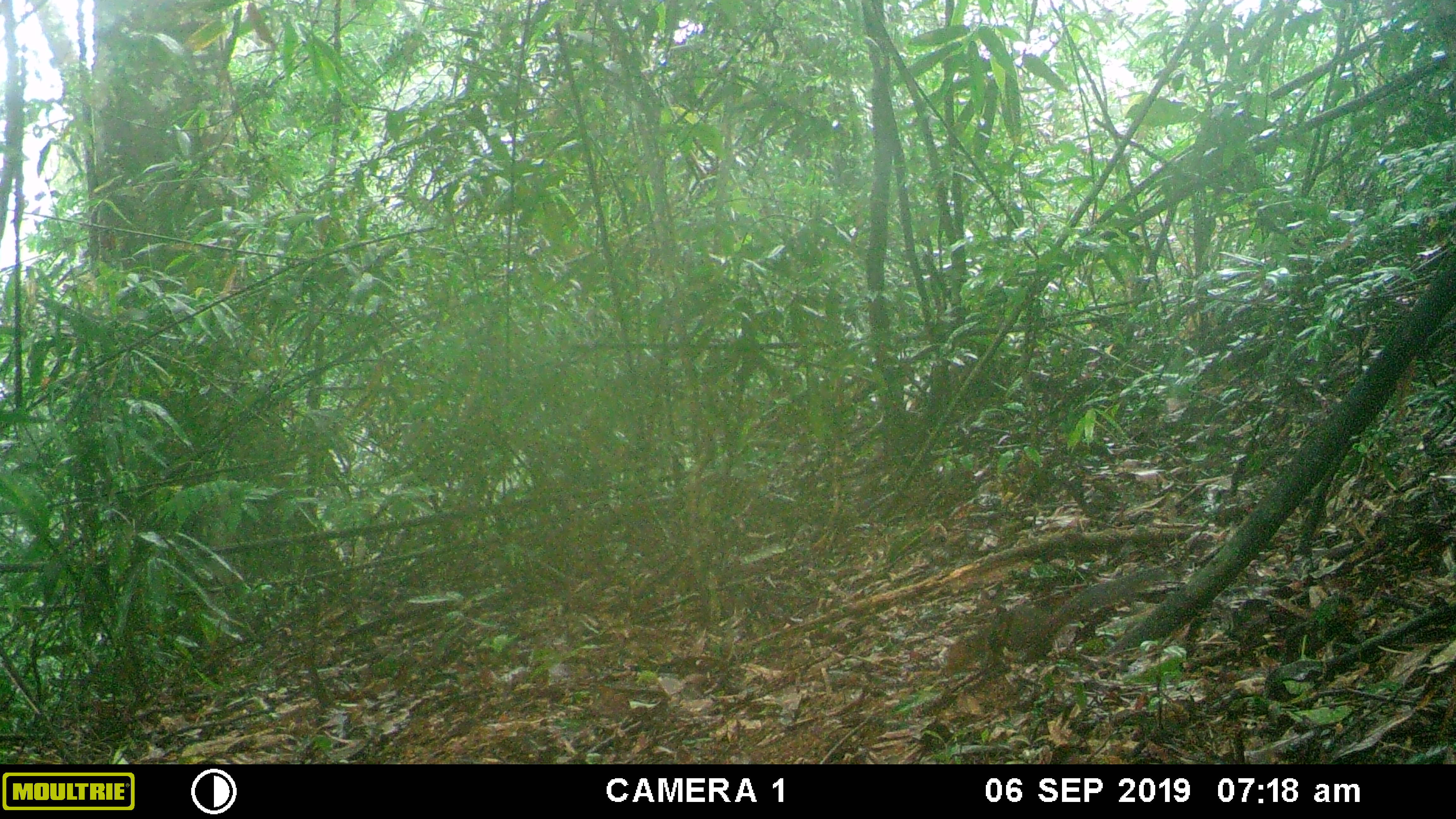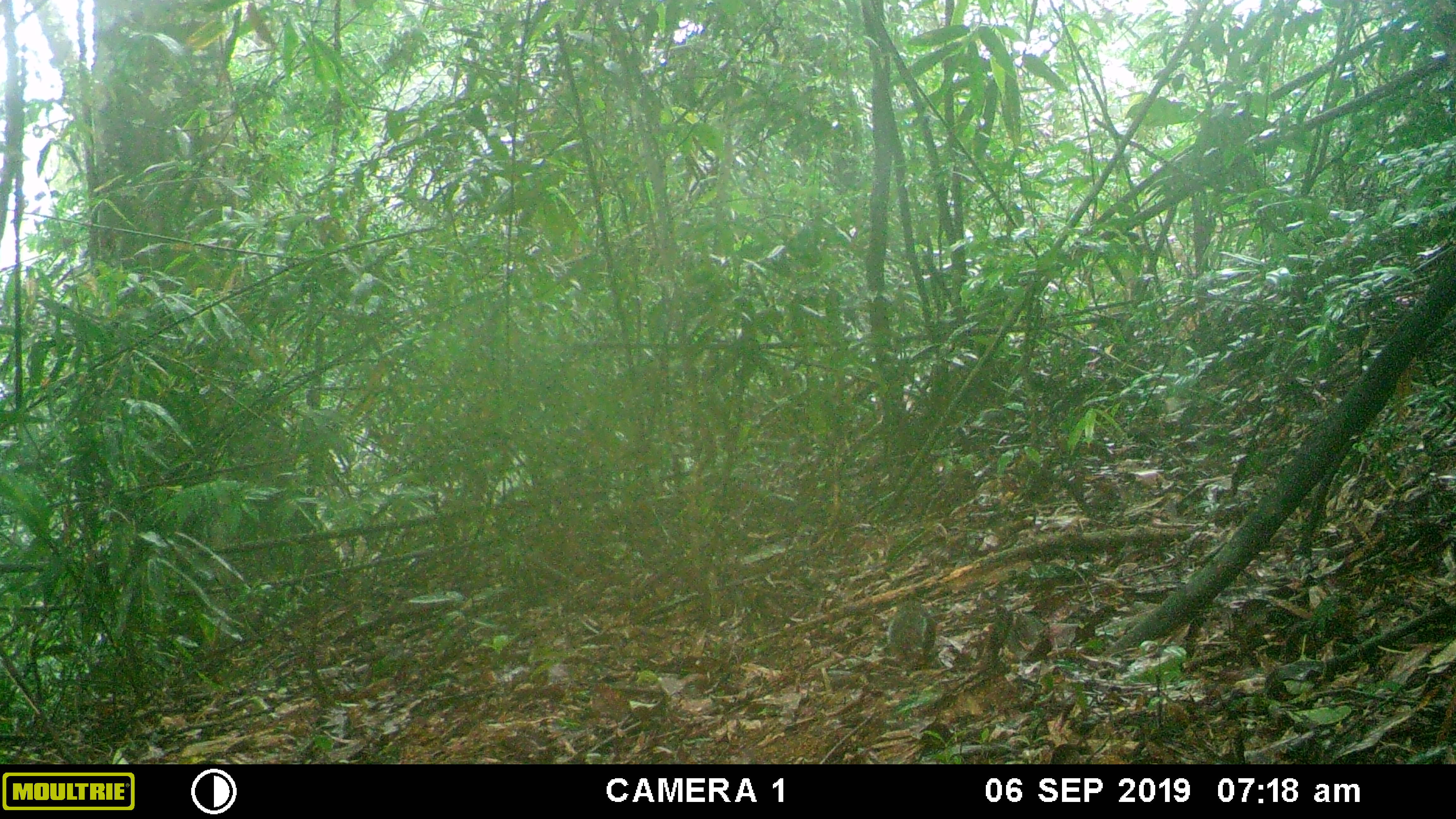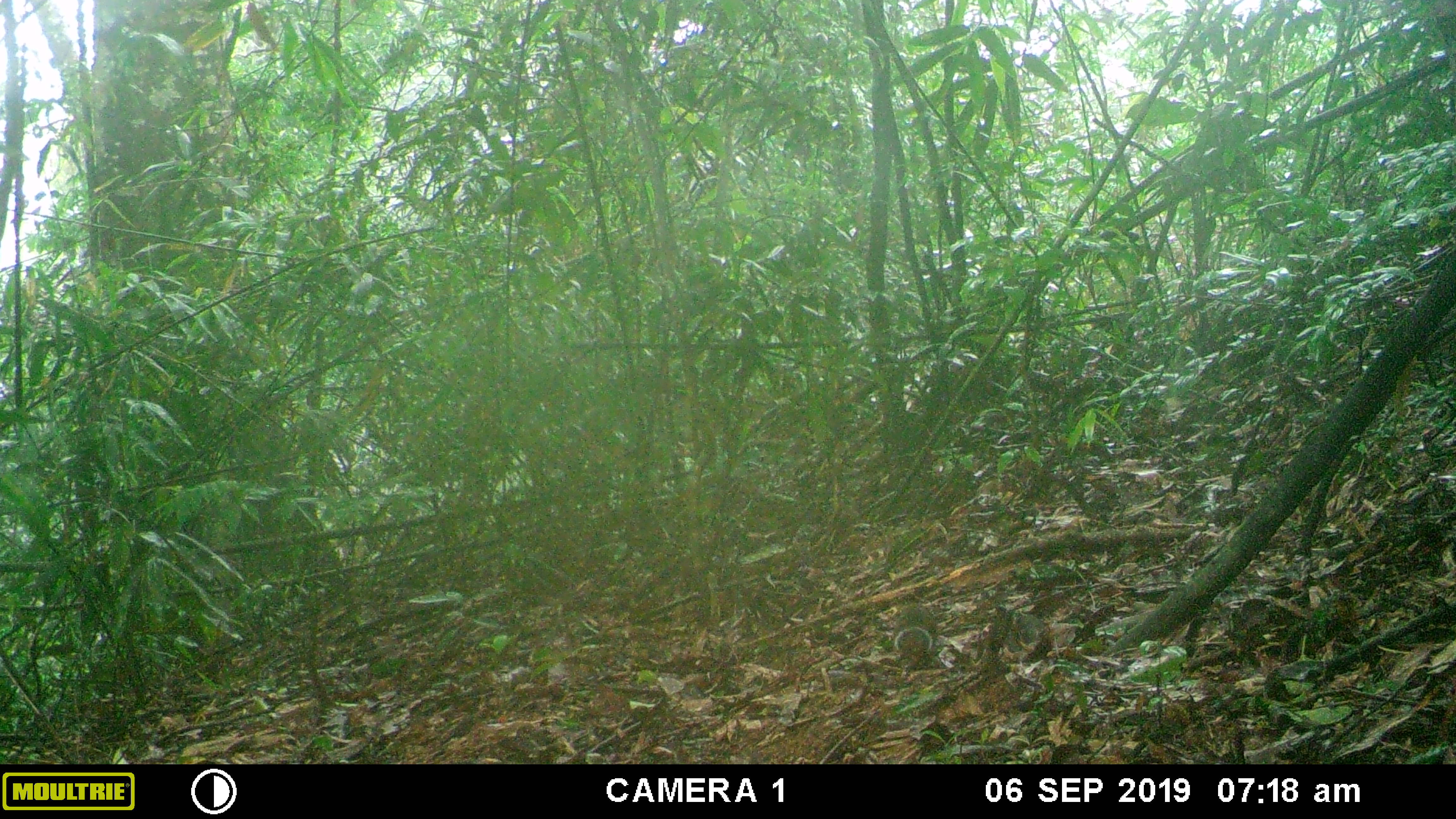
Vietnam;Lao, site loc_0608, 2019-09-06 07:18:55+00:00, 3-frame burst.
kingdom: Animalia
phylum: Chordata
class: Mammalia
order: Rodentia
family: Sciuridae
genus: Dremomys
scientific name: Dremomys rufigenis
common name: red-cheeked squirrel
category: red cheeked squirrel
Red cheeked squirrel (red-cheeked squirrel) (Dremomys rufigenis). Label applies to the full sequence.